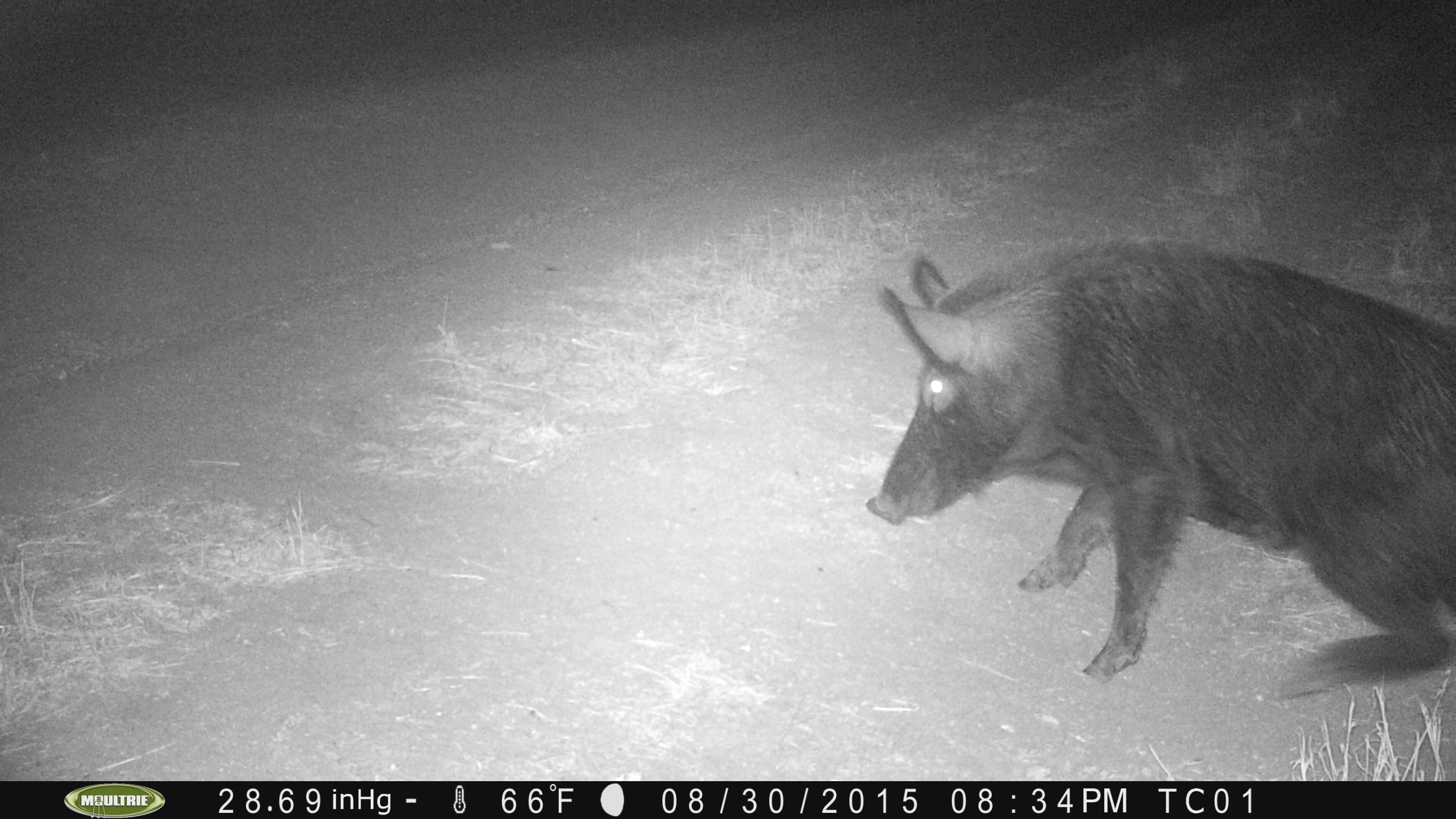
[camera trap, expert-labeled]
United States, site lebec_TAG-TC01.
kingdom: Animalia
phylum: Chordata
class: Mammalia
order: Artiodactyla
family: Suidae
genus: Sus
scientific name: Sus scrofa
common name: wild boar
Sus scrofa (wild boar).